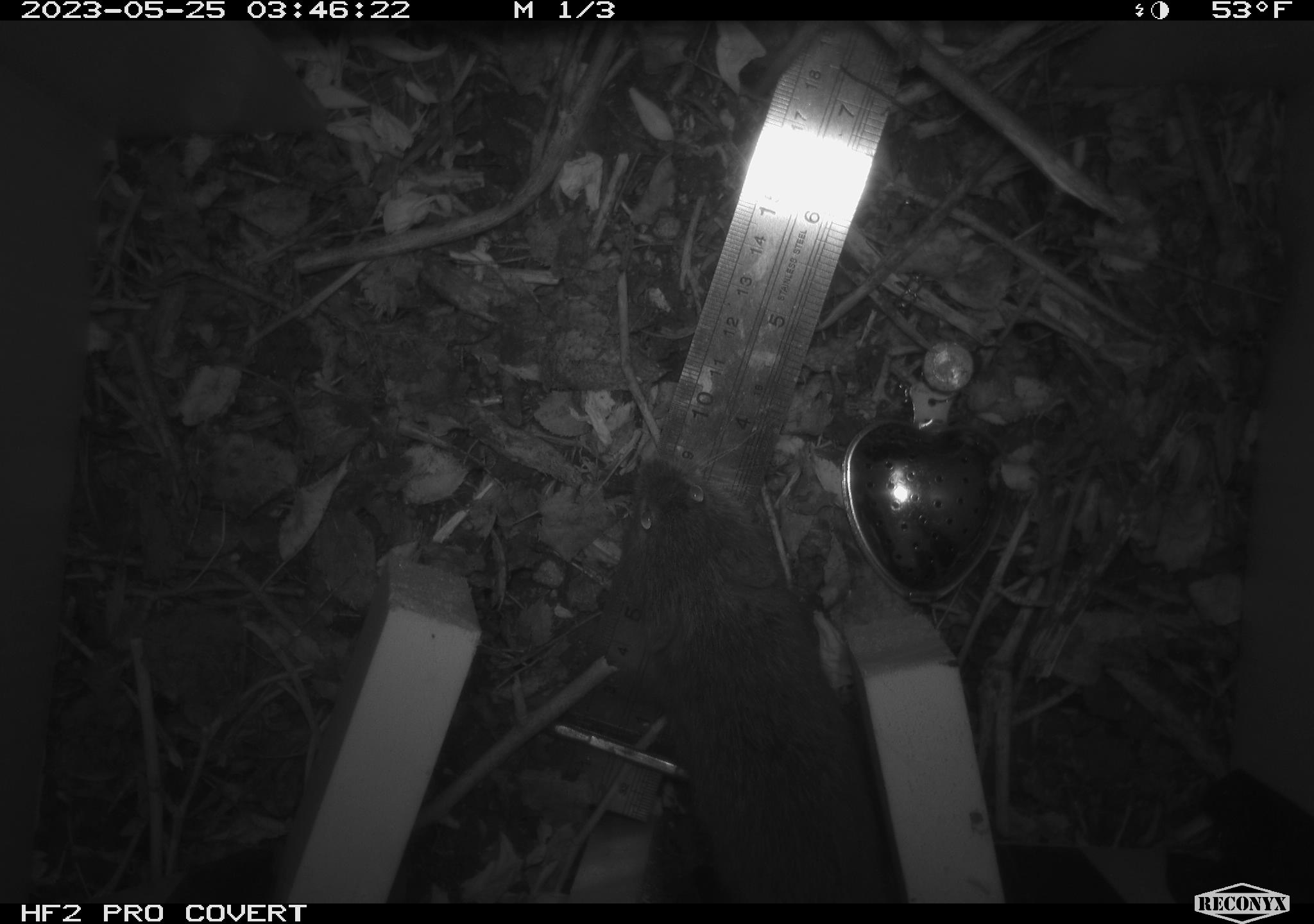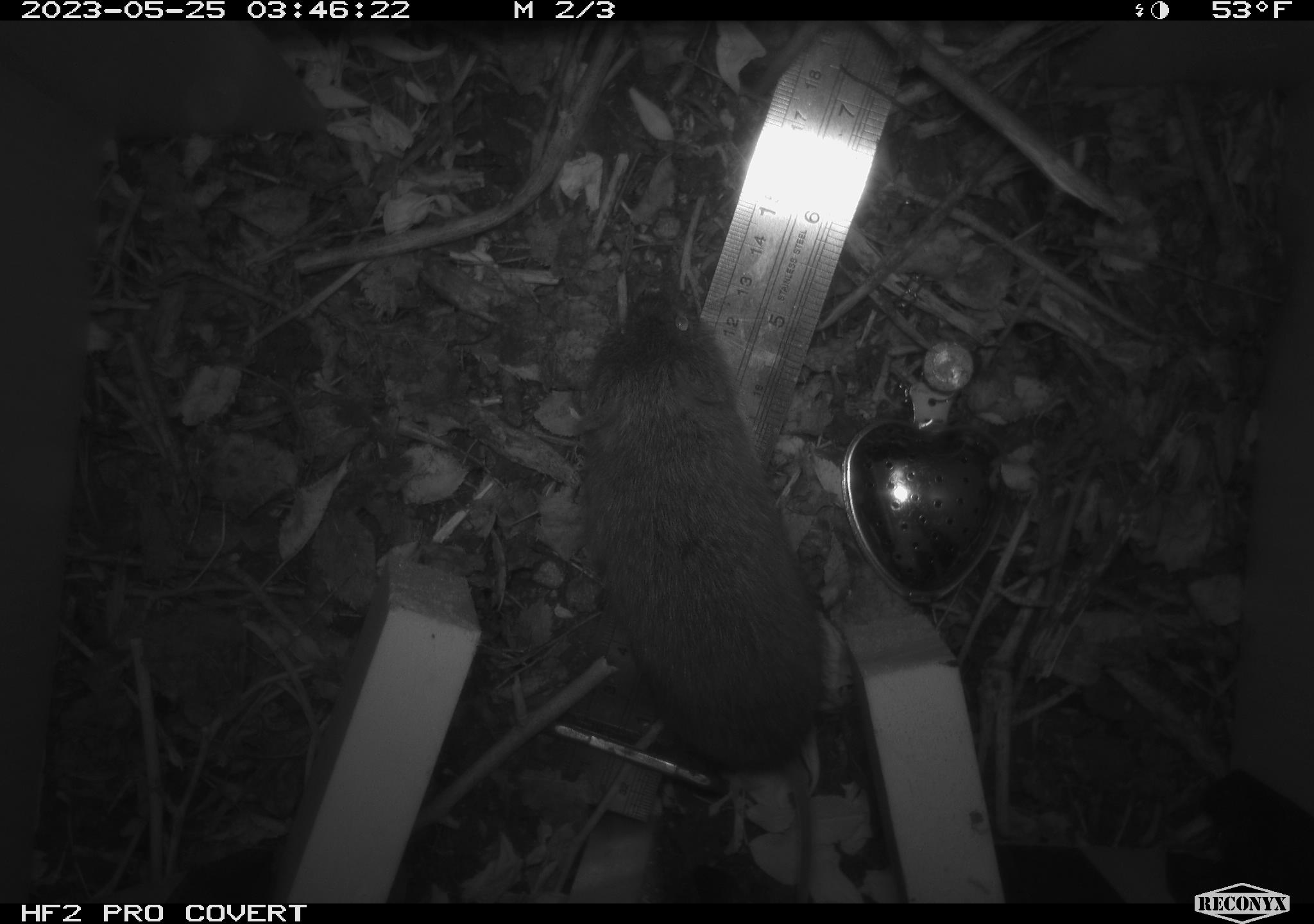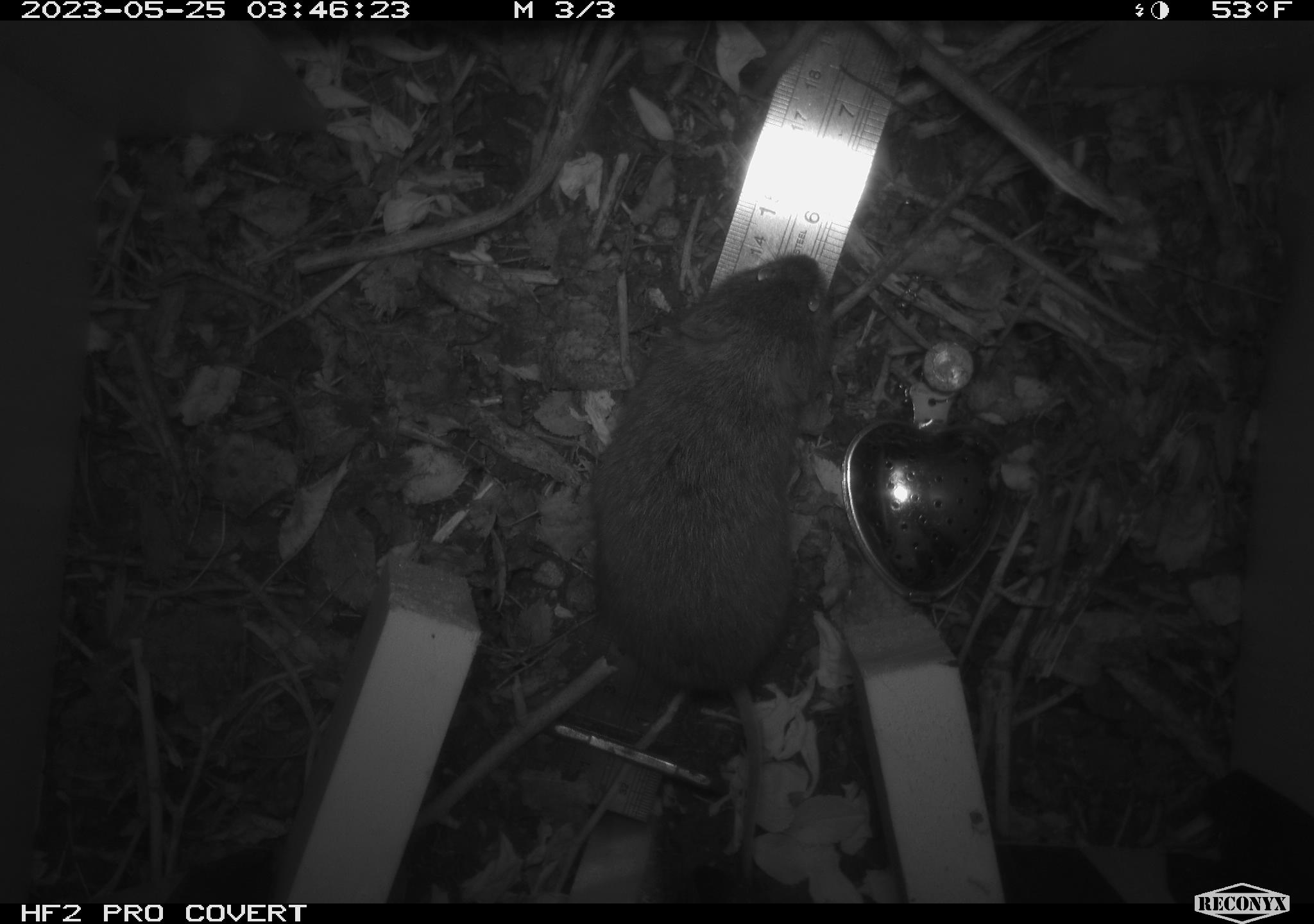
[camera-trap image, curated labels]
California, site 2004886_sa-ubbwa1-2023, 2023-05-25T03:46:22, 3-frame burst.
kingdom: Animalia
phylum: Chordata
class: Mammalia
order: Rodentia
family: Cricetidae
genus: Microtus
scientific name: Microtus californicus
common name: california vole